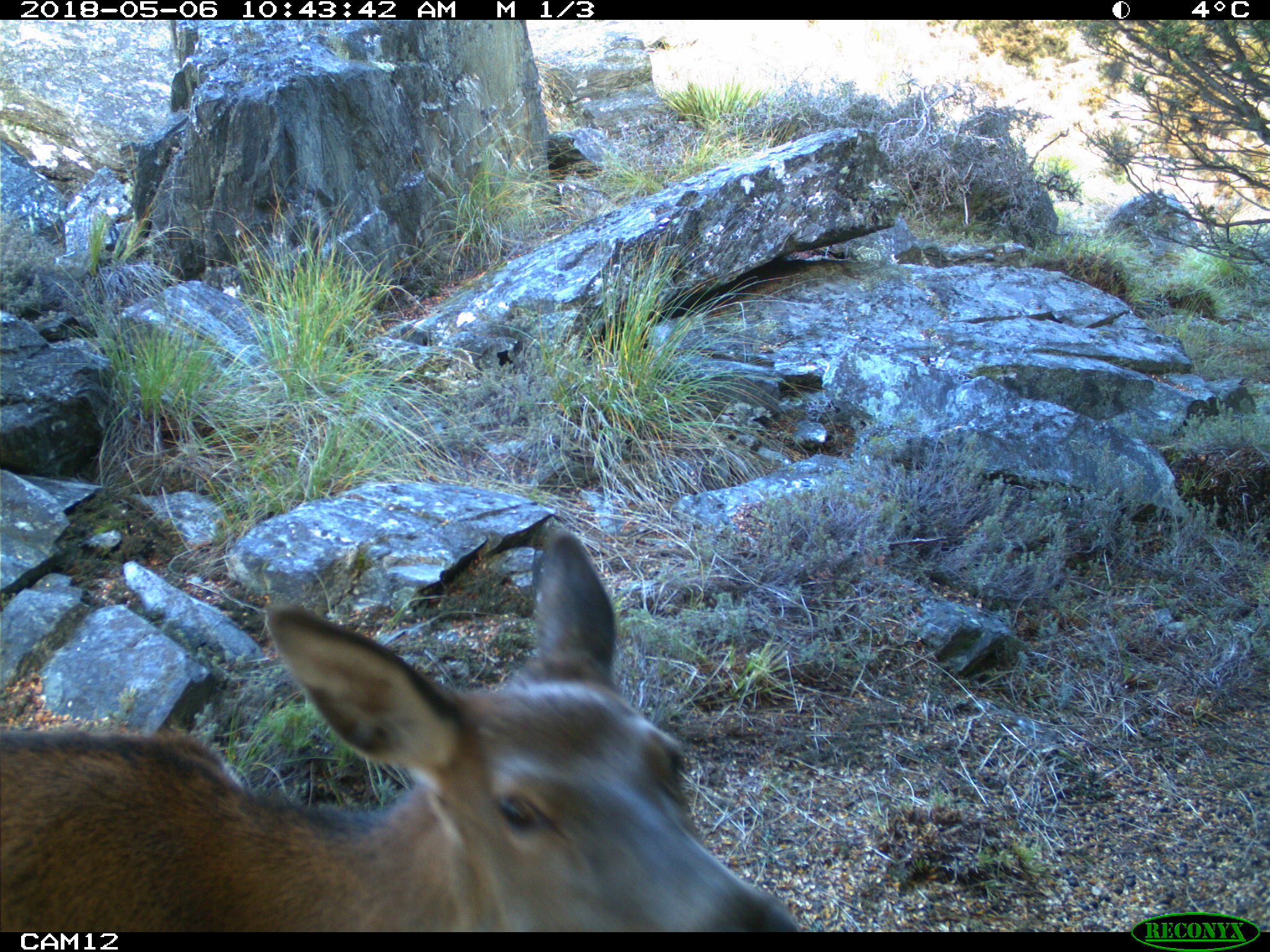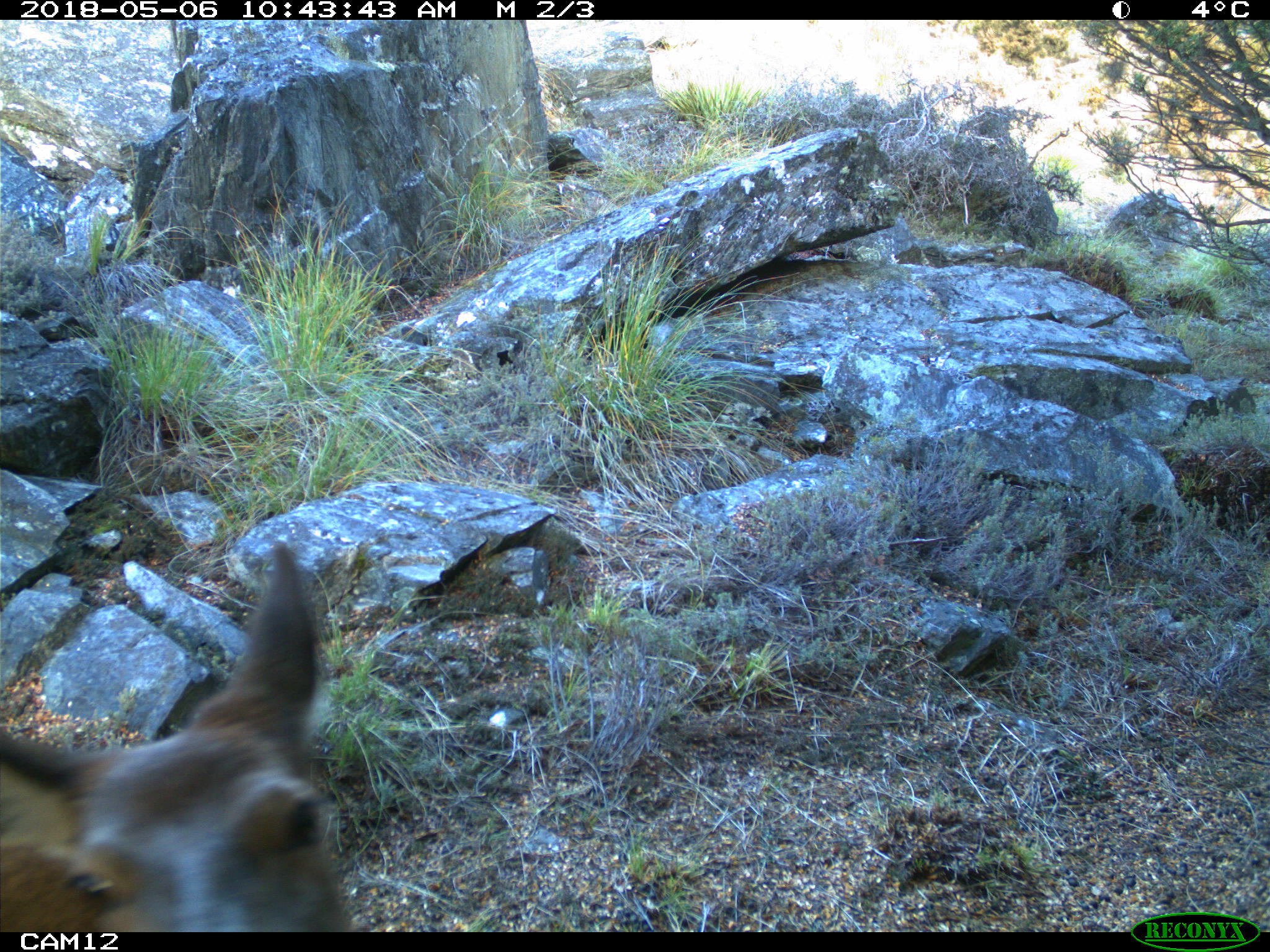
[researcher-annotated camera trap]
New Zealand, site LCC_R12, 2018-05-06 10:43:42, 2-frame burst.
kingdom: Animalia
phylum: Chordata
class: Mammalia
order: Artiodactyla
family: Cervidae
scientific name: Cervidae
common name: deer